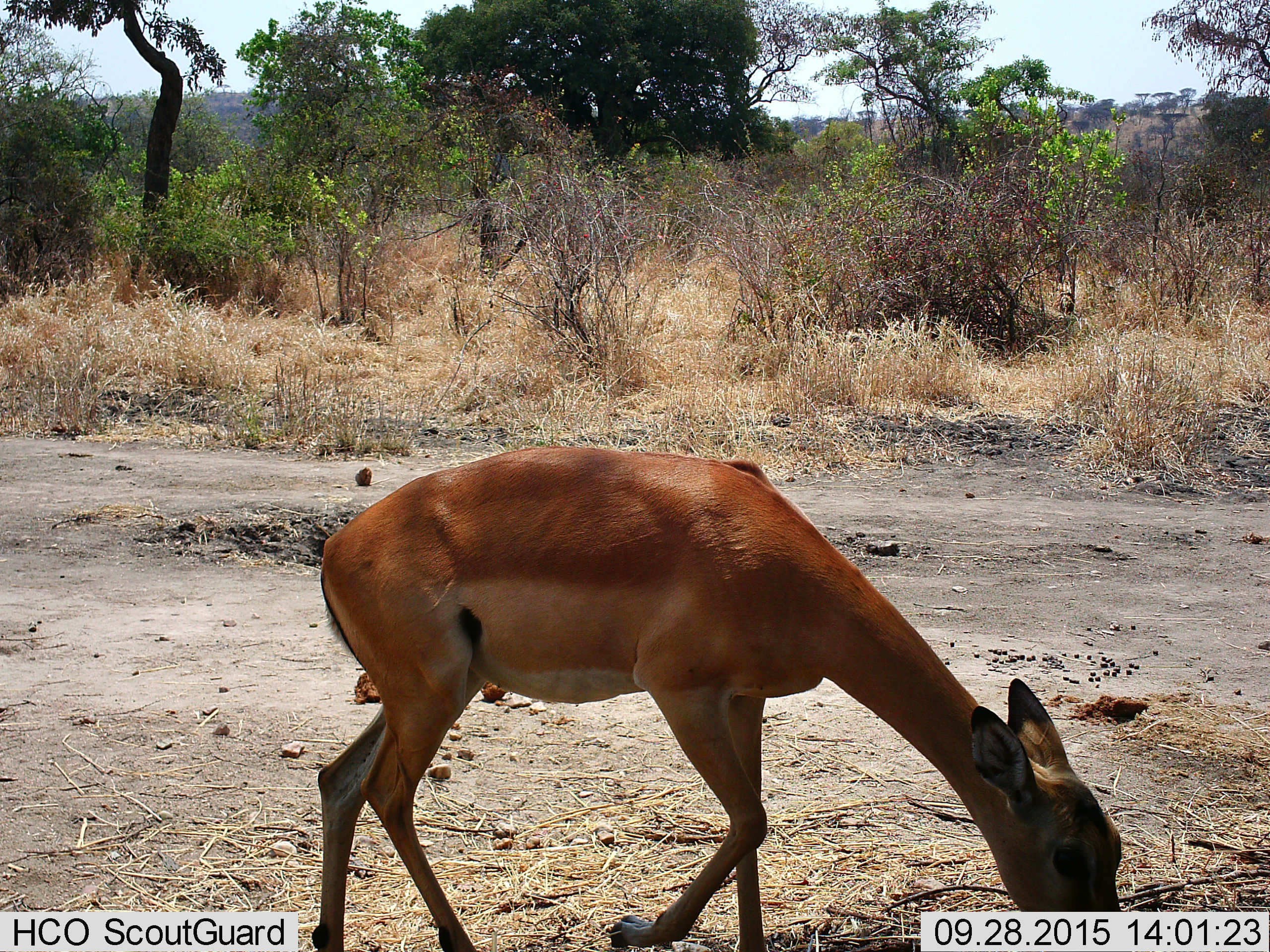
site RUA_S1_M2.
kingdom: Animalia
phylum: Chordata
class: Mammalia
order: Artiodactyla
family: Bovidae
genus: Aepyceros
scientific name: Aepyceros melampus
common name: impala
Impala (Aepyceros melampus), count 1. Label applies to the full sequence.